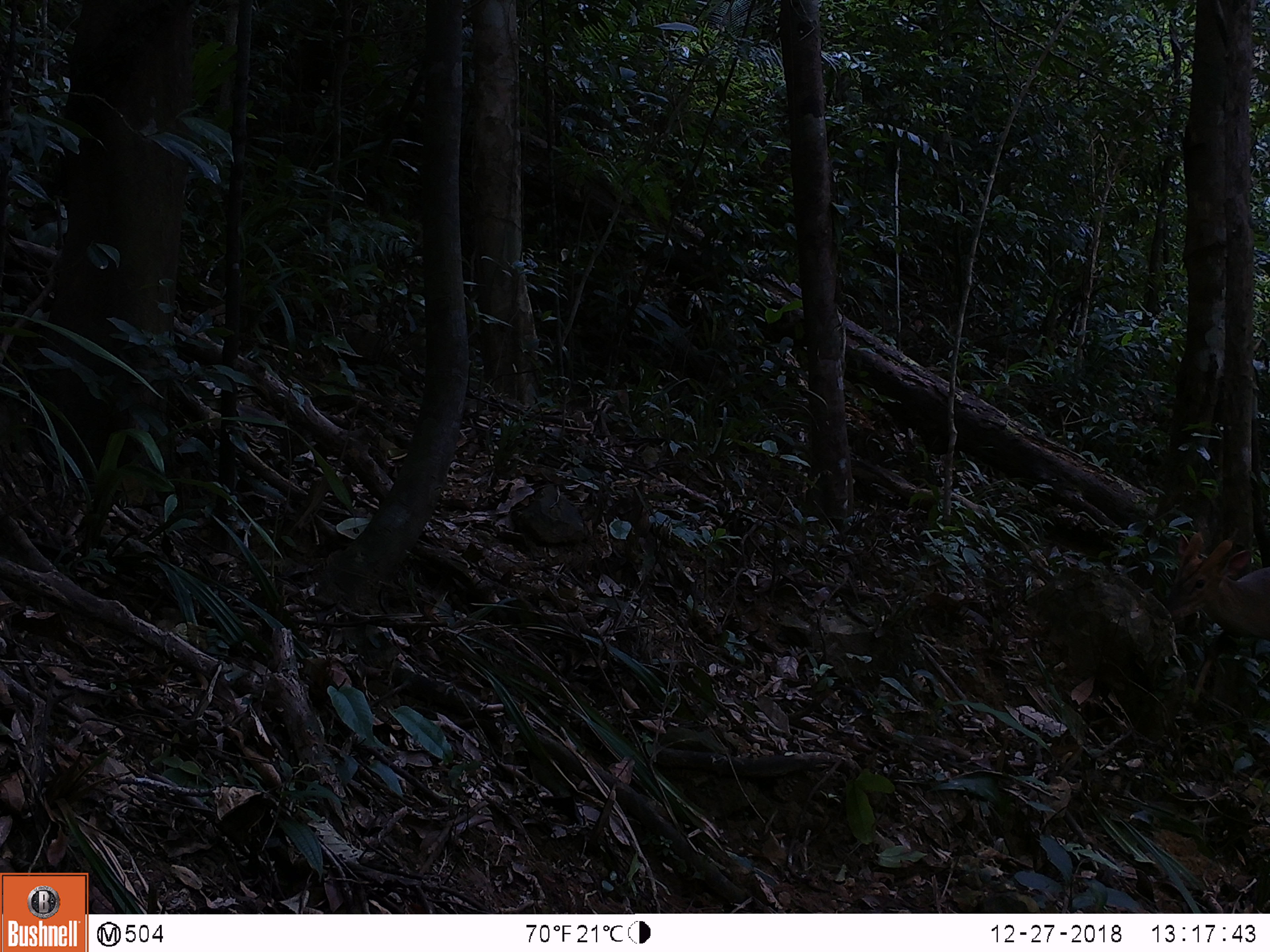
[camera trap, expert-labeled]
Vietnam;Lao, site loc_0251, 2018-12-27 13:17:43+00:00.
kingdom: Animalia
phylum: Chordata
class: Mammalia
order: Artiodactyla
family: Cervidae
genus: Muntiacus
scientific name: Muntiacus vuquangensis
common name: large-antlered muntjac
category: large antlered muntjac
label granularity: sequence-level